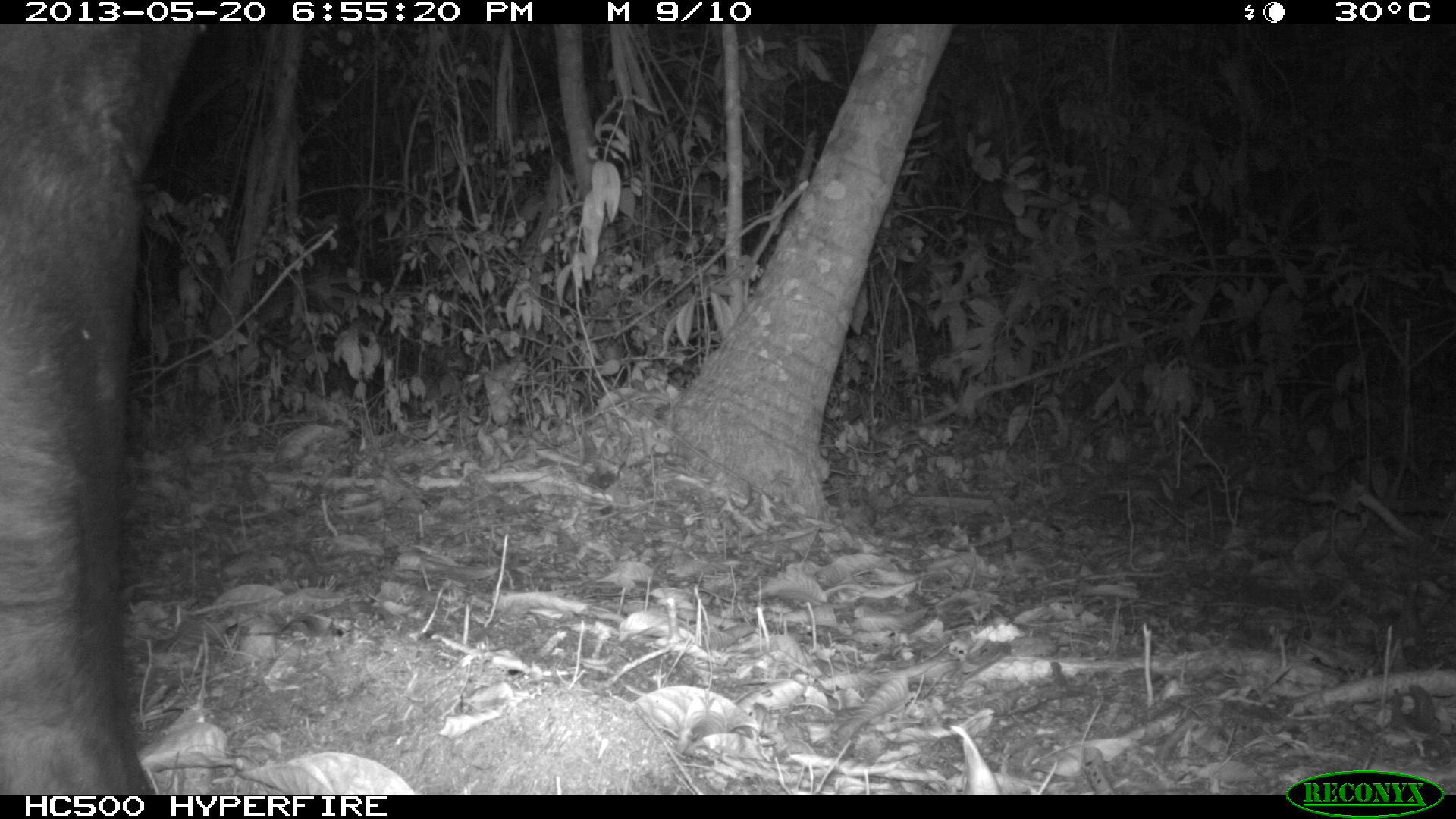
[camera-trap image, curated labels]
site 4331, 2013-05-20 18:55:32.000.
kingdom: Animalia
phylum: Chordata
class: Mammalia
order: Perissodactyla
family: Tapiridae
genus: Tapirus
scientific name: Tapirus bairdii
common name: baird's tapir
Tapirus bairdii (baird's tapir), count 1, sex male.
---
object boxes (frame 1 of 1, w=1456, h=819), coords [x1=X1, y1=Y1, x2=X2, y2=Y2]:
tapirus bairdii: [x1=0, y1=24, x2=200, y2=795]